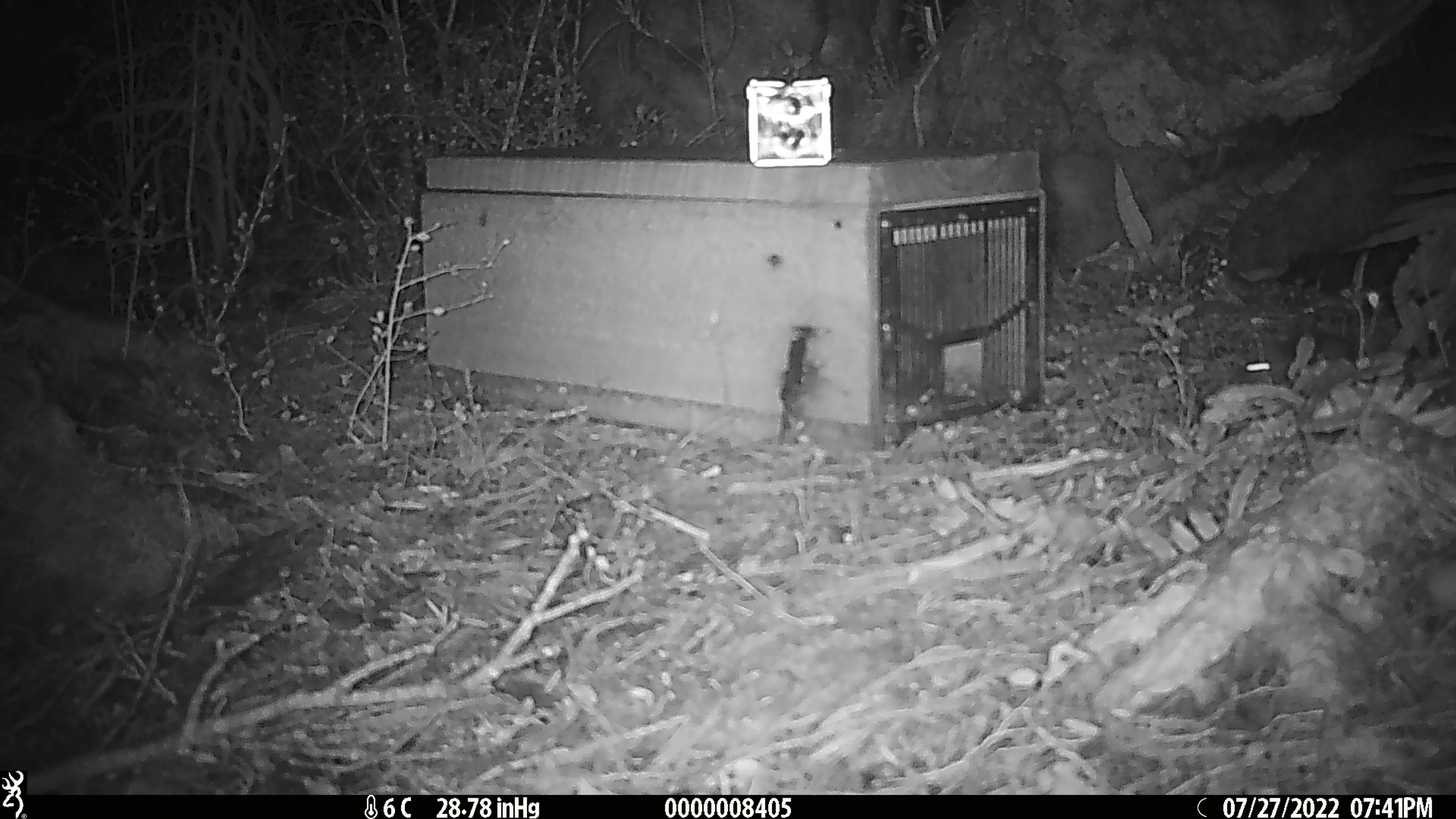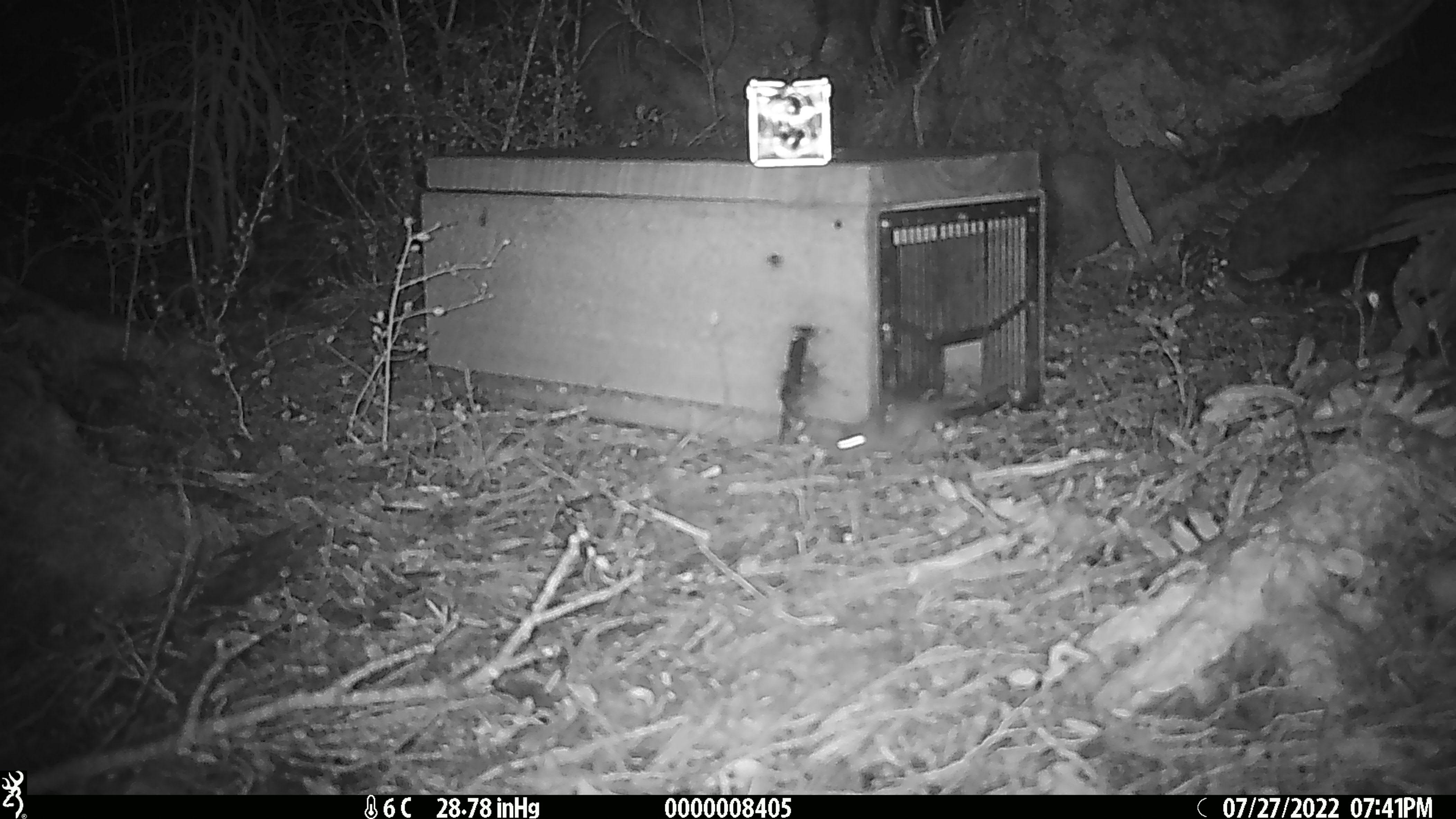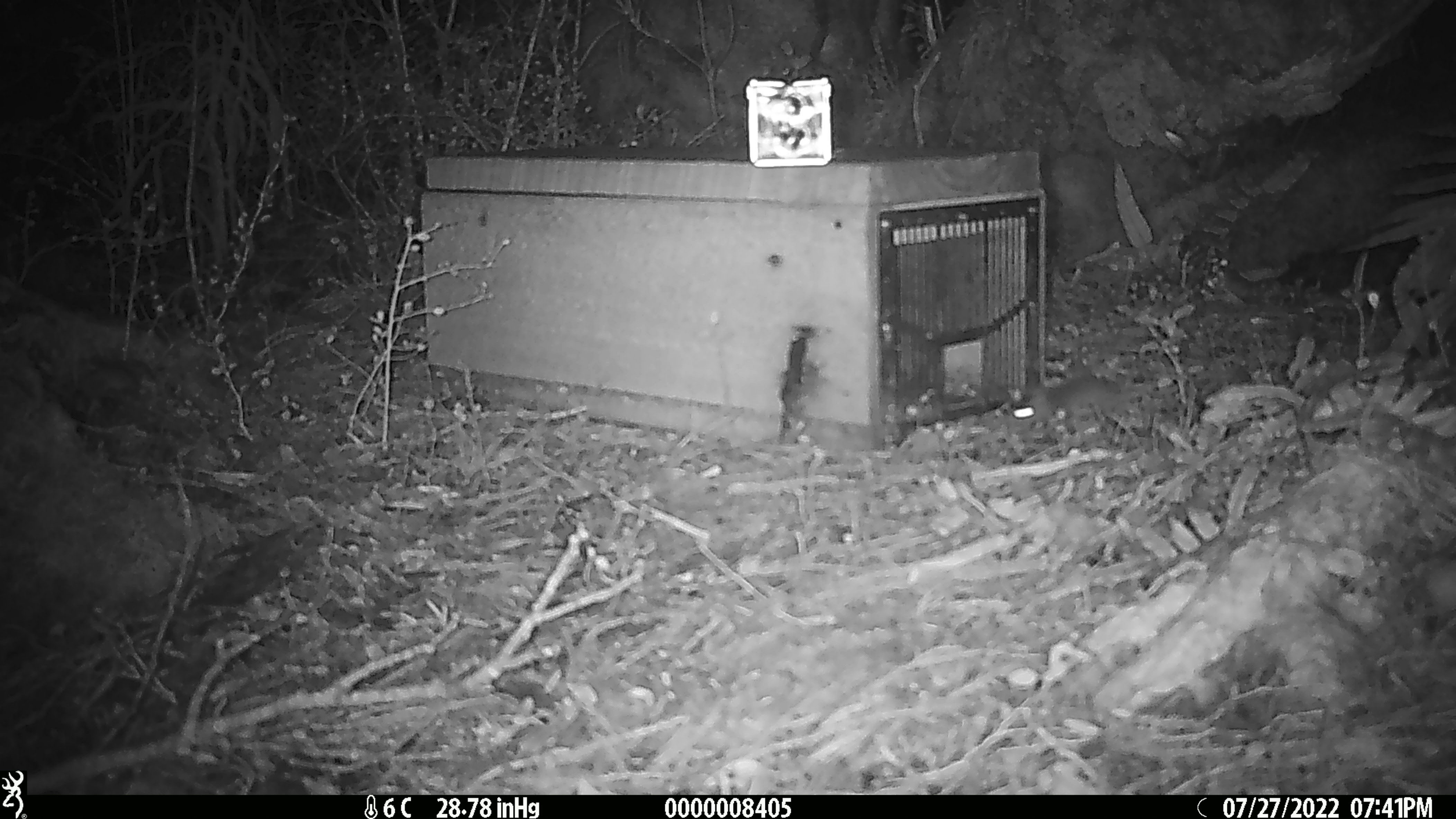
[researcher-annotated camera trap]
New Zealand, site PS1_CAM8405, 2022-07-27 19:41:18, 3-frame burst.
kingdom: Animalia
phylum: Chordata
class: Mammalia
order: Rodentia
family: Muridae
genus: Mus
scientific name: Mus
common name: mouse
Mouse (Mus).